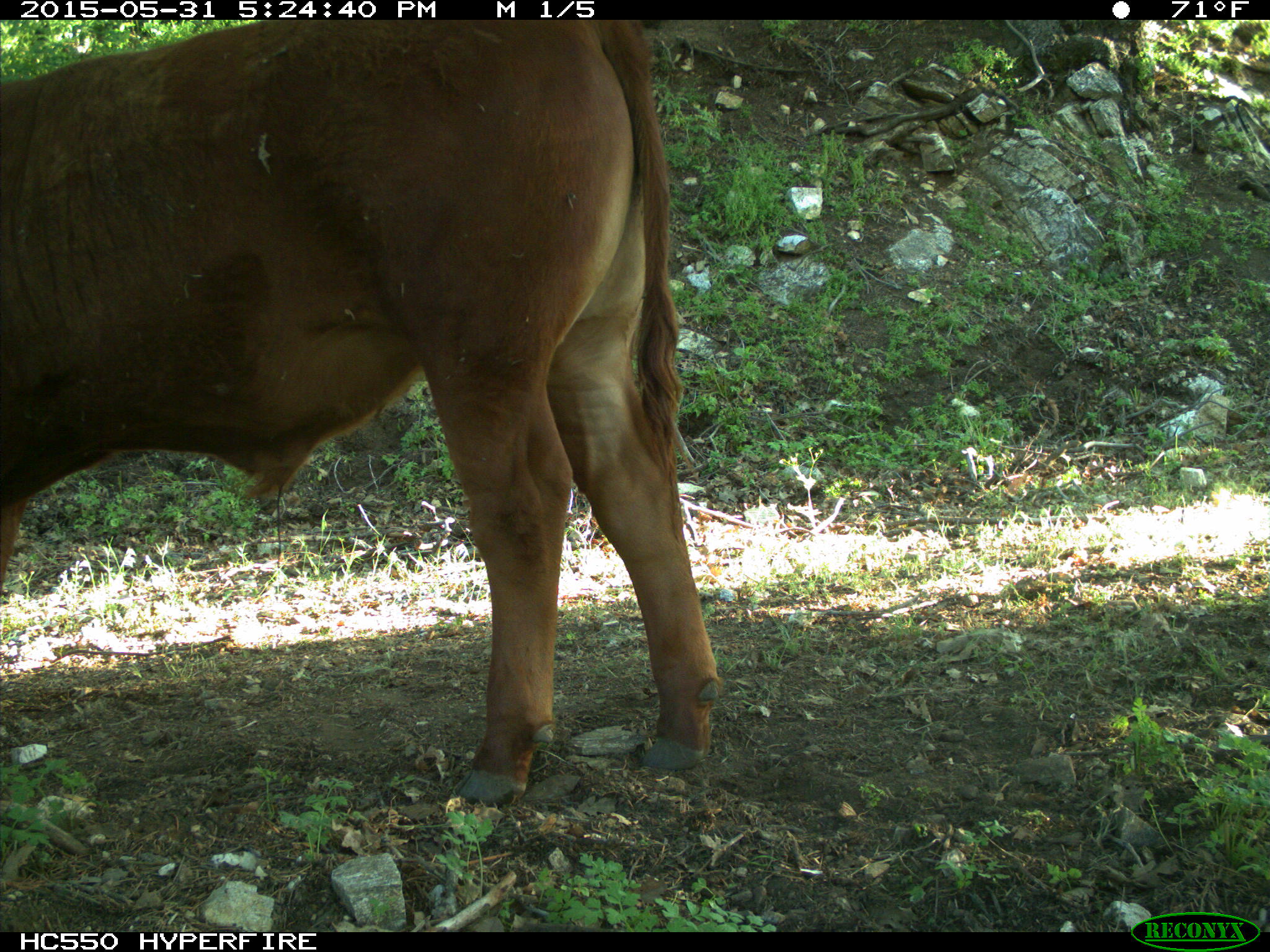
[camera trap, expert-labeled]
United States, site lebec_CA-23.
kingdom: Animalia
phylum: Chordata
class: Mammalia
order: Artiodactyla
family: Bovidae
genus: Bos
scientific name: Bos taurus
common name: domestic cow